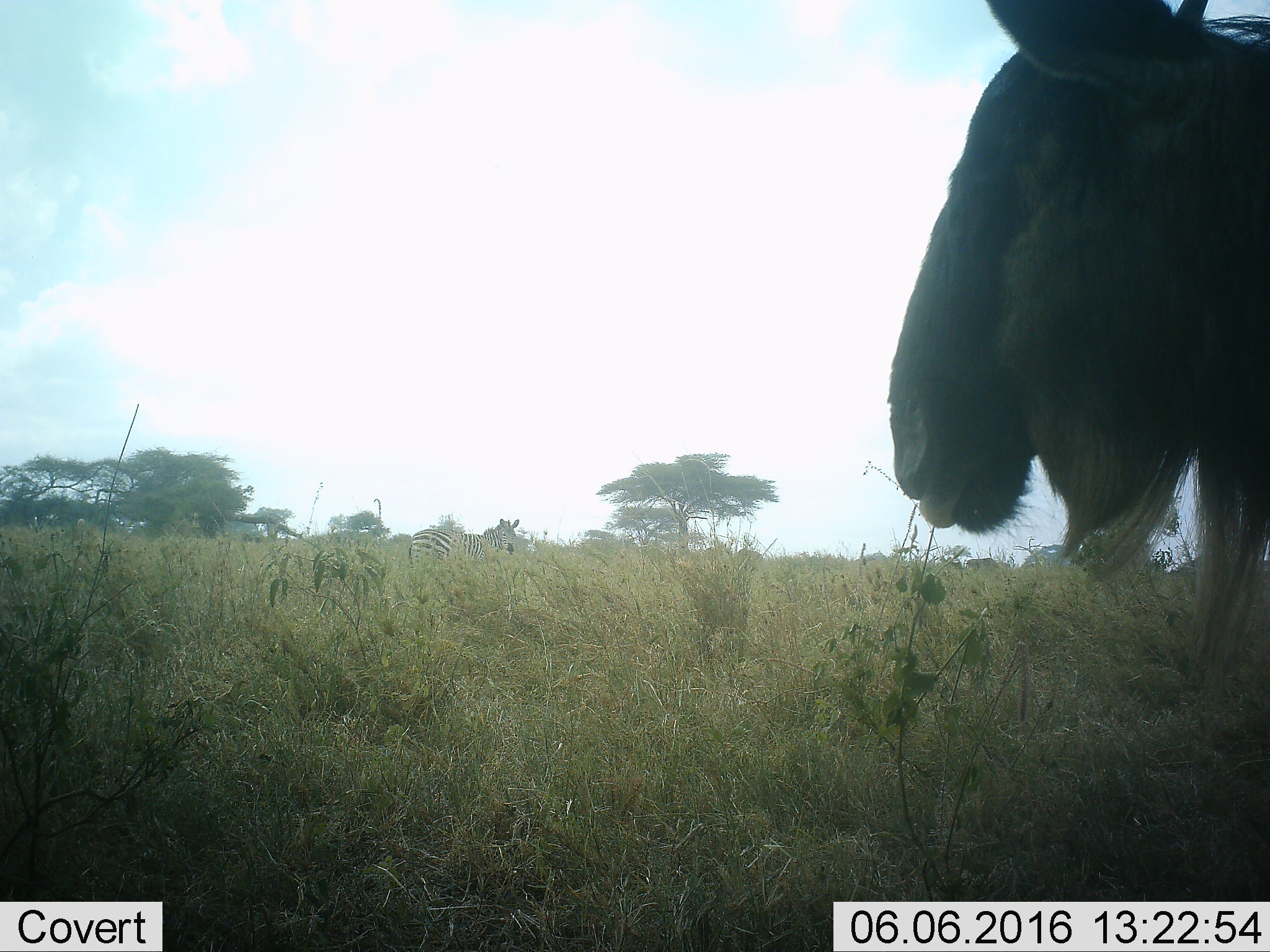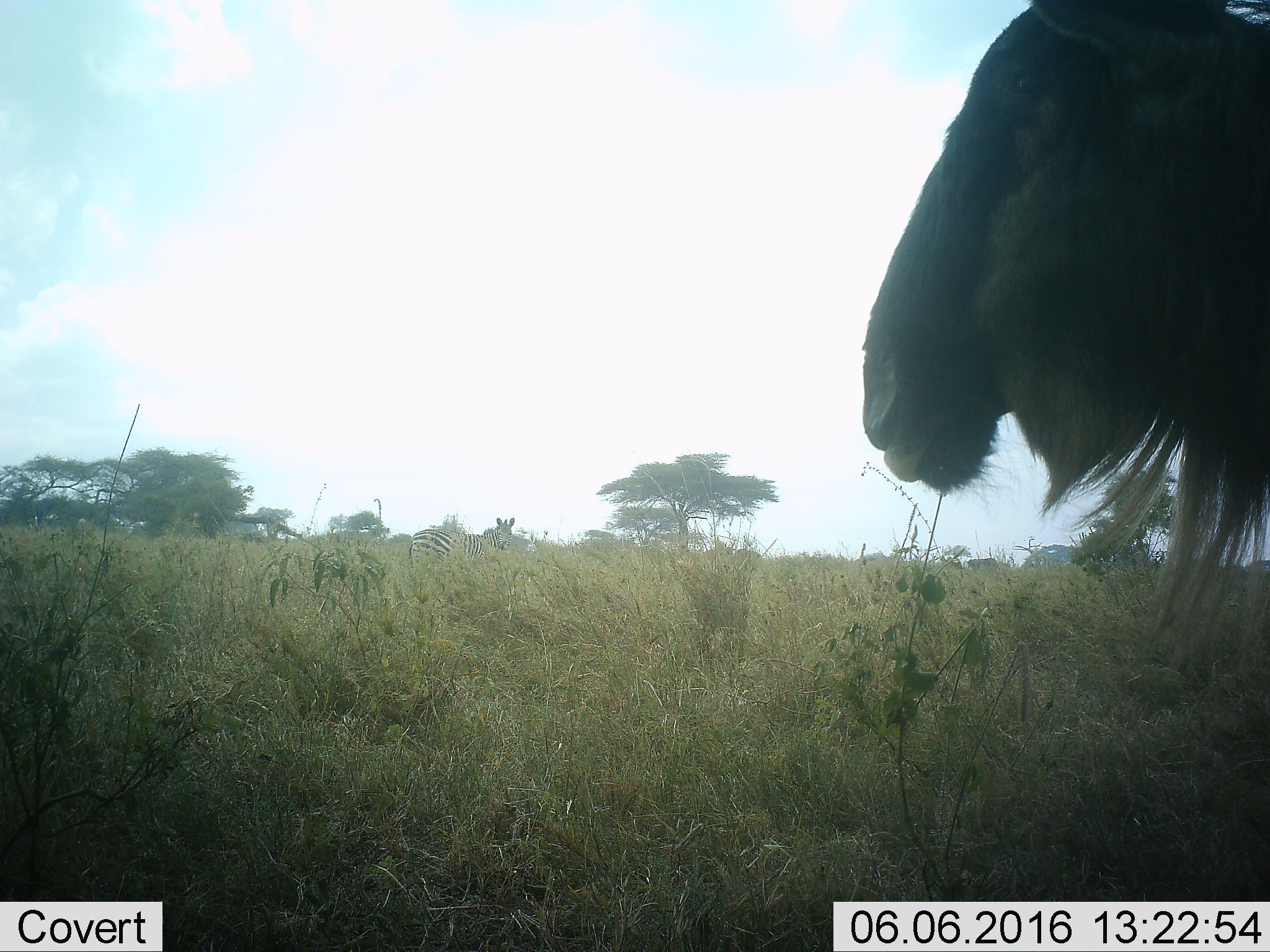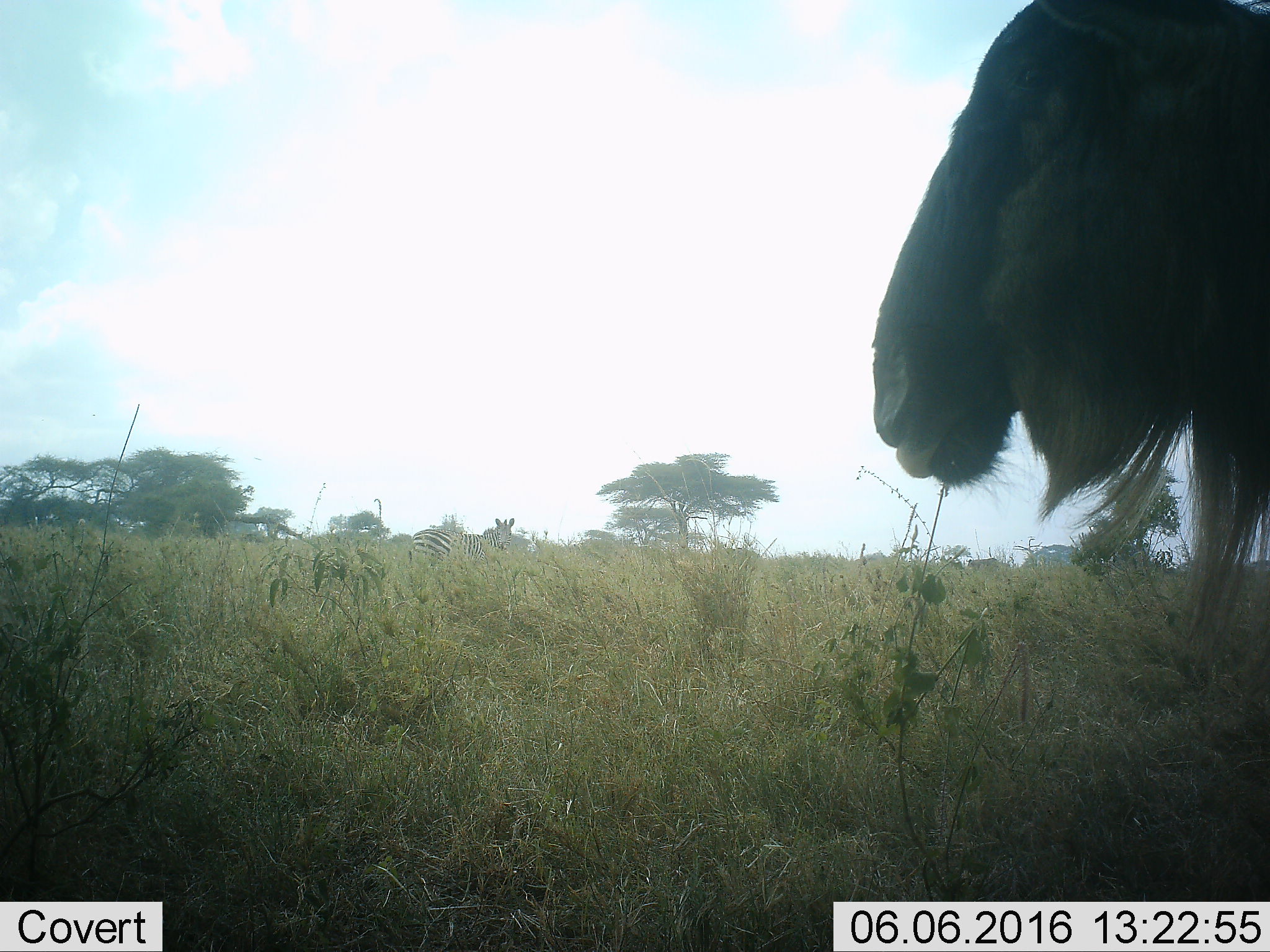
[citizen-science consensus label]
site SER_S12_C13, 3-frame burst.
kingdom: Animalia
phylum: Chordata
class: Mammalia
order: Artiodactyla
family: Bovidae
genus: Connochaetes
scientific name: Connochaetes taurinus taurinus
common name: blue wildebeest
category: wildebeestblue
Wildebeestblue (blue wildebeest) (Connochaetes taurinus taurinus), count 1. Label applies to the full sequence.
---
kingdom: Animalia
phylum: Chordata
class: Mammalia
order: Perissodactyla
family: Equidae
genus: Equus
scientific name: Equus quagga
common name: plains zebra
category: zebraplains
Zebraplains (plains zebra) (Equus quagga), count 1. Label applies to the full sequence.